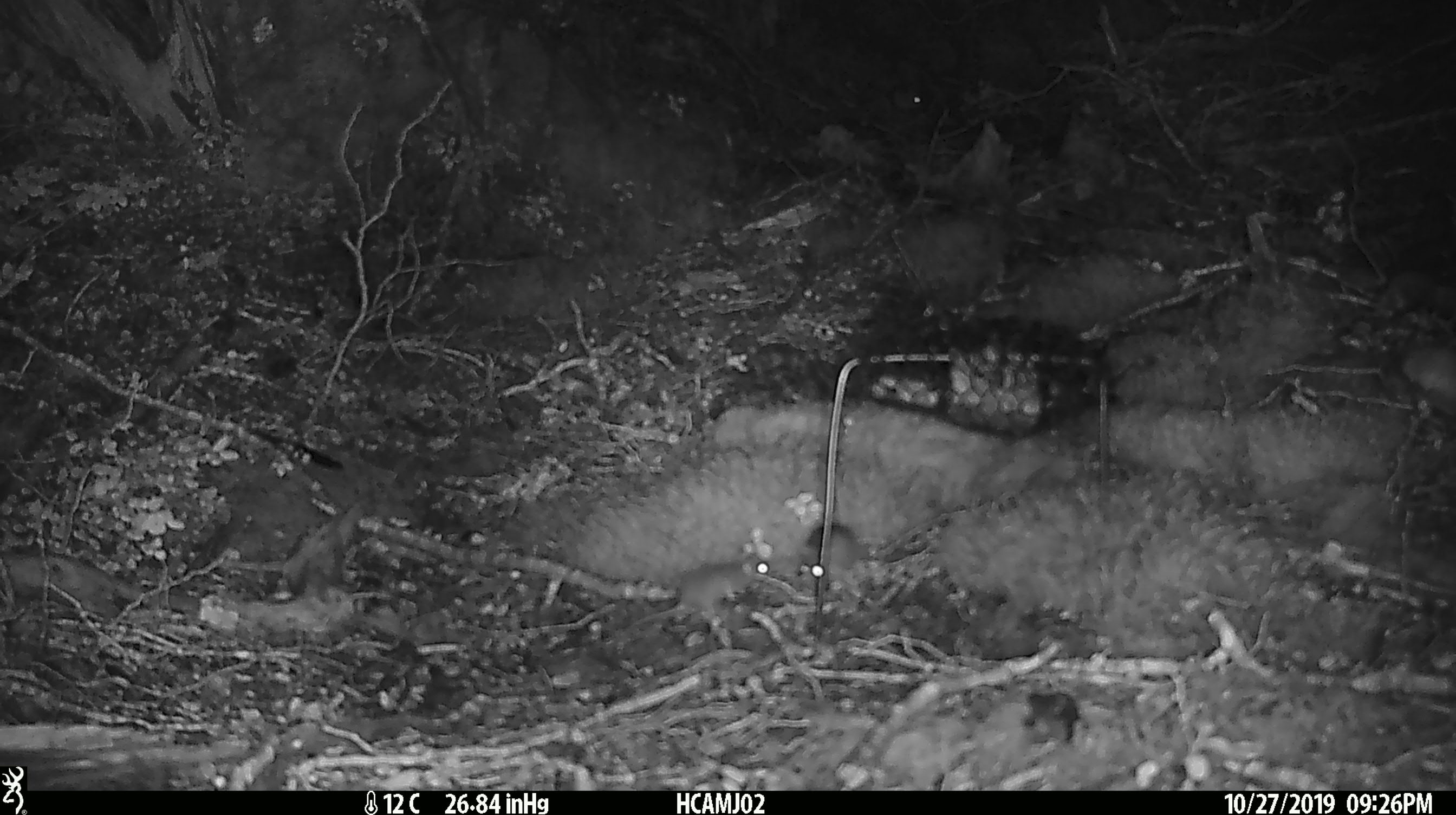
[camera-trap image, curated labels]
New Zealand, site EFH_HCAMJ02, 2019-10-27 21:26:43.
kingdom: Animalia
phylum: Chordata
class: Mammalia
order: Rodentia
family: Muridae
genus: Mus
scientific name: Mus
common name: mouse